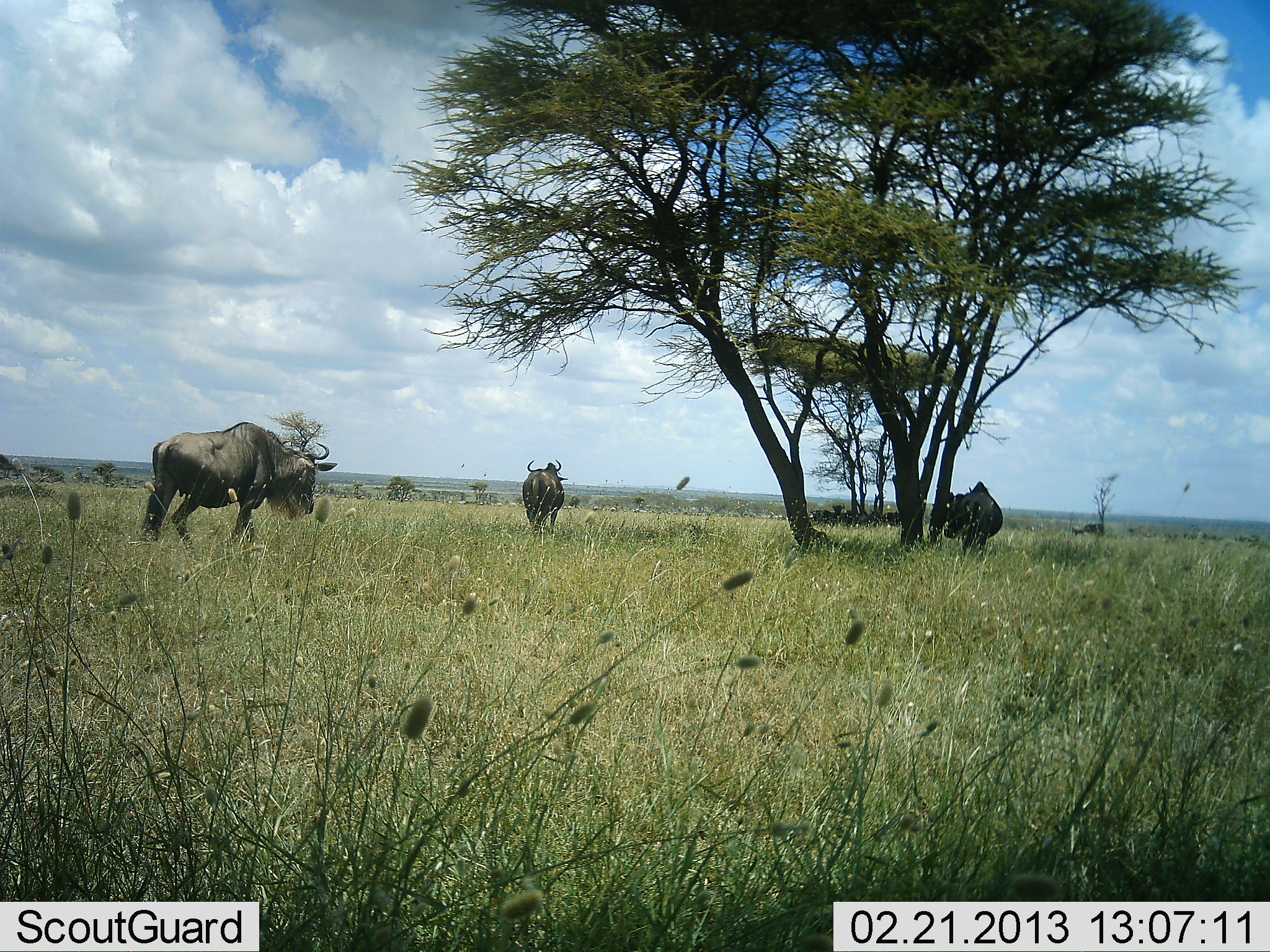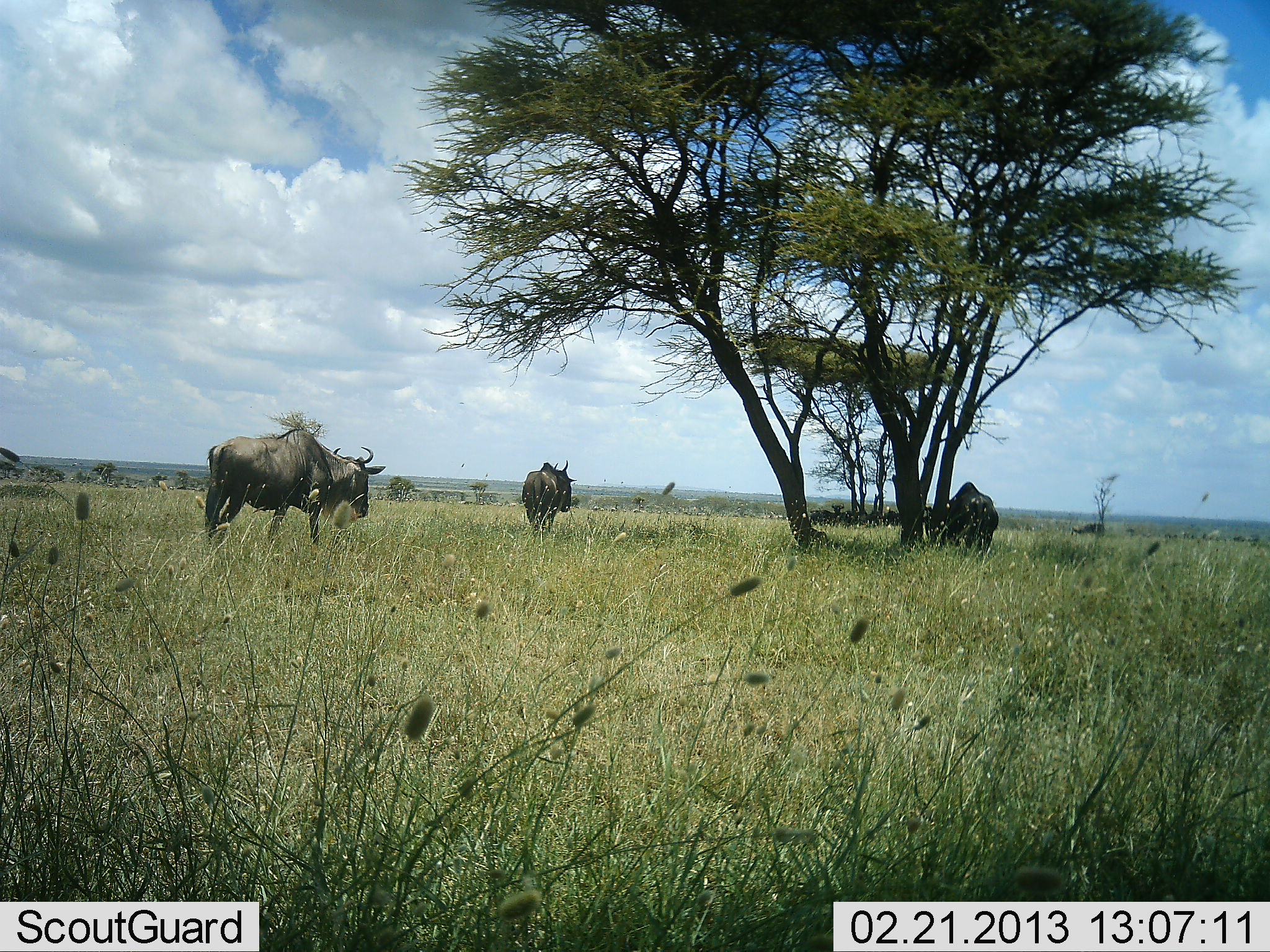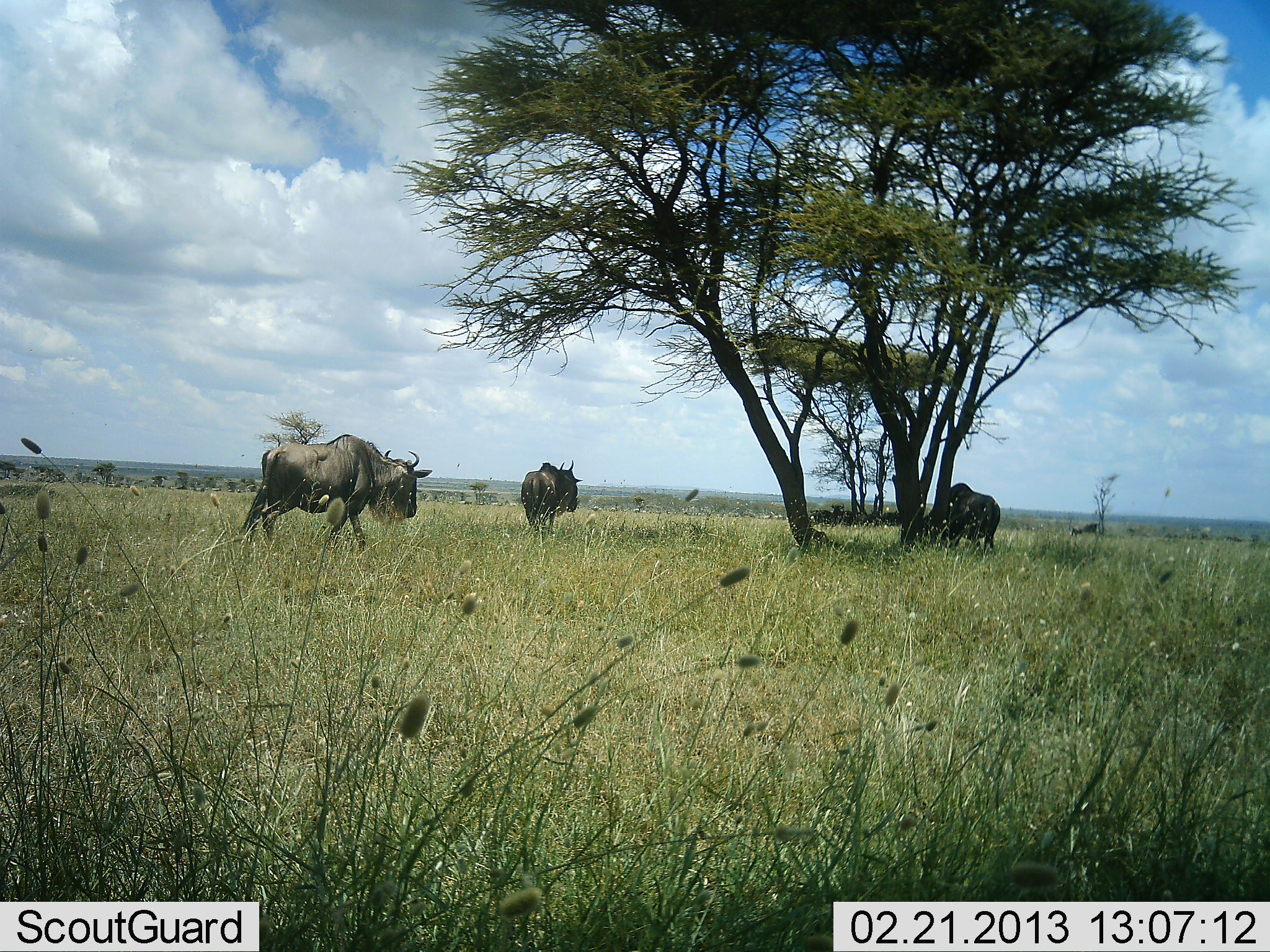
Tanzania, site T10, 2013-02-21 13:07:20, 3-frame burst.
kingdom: Animalia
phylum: Chordata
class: Mammalia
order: Artiodactyla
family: Bovidae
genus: Connochaetes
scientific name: Connochaetes taurinus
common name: blue wildebeest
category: wildebeest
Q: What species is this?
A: Wildebeest (blue wildebeest) (Connochaetes taurinus).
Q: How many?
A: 3.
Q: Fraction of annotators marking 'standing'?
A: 49%.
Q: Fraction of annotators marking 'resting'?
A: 6%.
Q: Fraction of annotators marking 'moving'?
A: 83%.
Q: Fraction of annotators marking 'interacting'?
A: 0%.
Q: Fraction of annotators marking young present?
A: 0%.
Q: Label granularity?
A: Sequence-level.